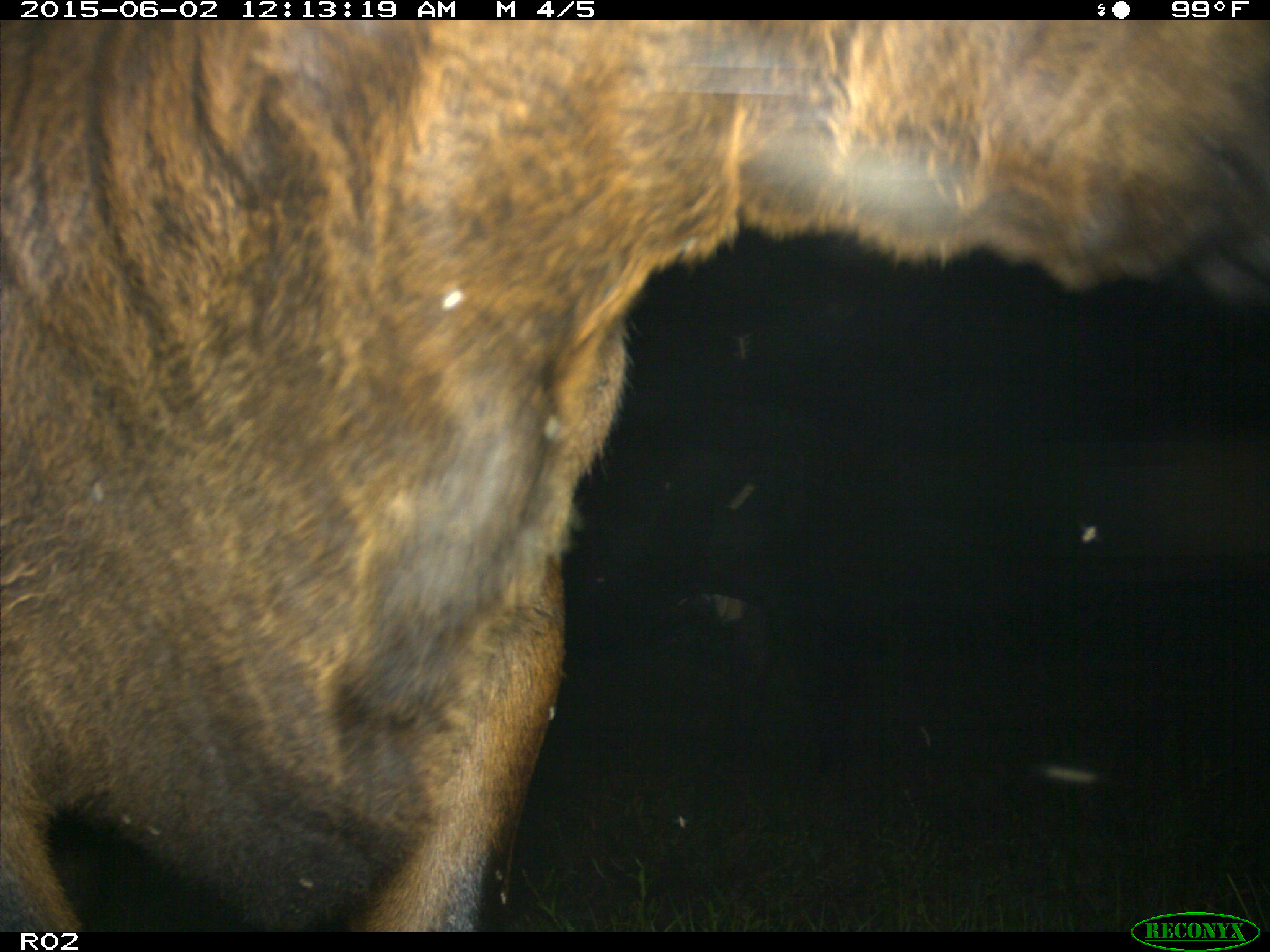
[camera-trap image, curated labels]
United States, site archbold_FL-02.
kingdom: Animalia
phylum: Chordata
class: Mammalia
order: Artiodactyla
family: Bovidae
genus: Bos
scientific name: Bos taurus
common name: domestic cow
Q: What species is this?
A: Bos taurus (domestic cow).